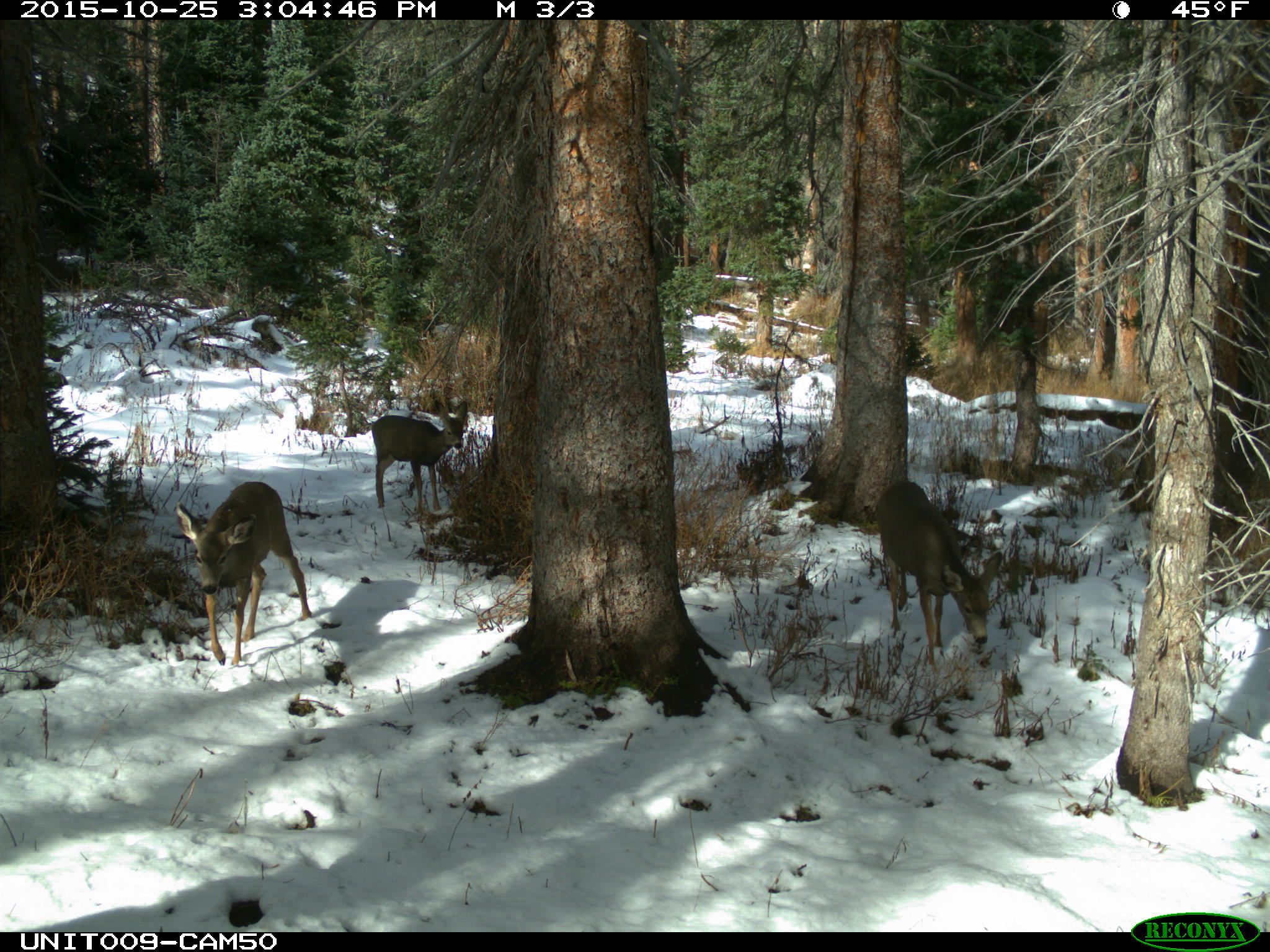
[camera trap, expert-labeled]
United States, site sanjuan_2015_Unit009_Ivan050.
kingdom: Animalia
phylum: Chordata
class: Mammalia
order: Artiodactyla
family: Cervidae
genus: Odocoileus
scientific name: Odocoileus hemionus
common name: mule deer